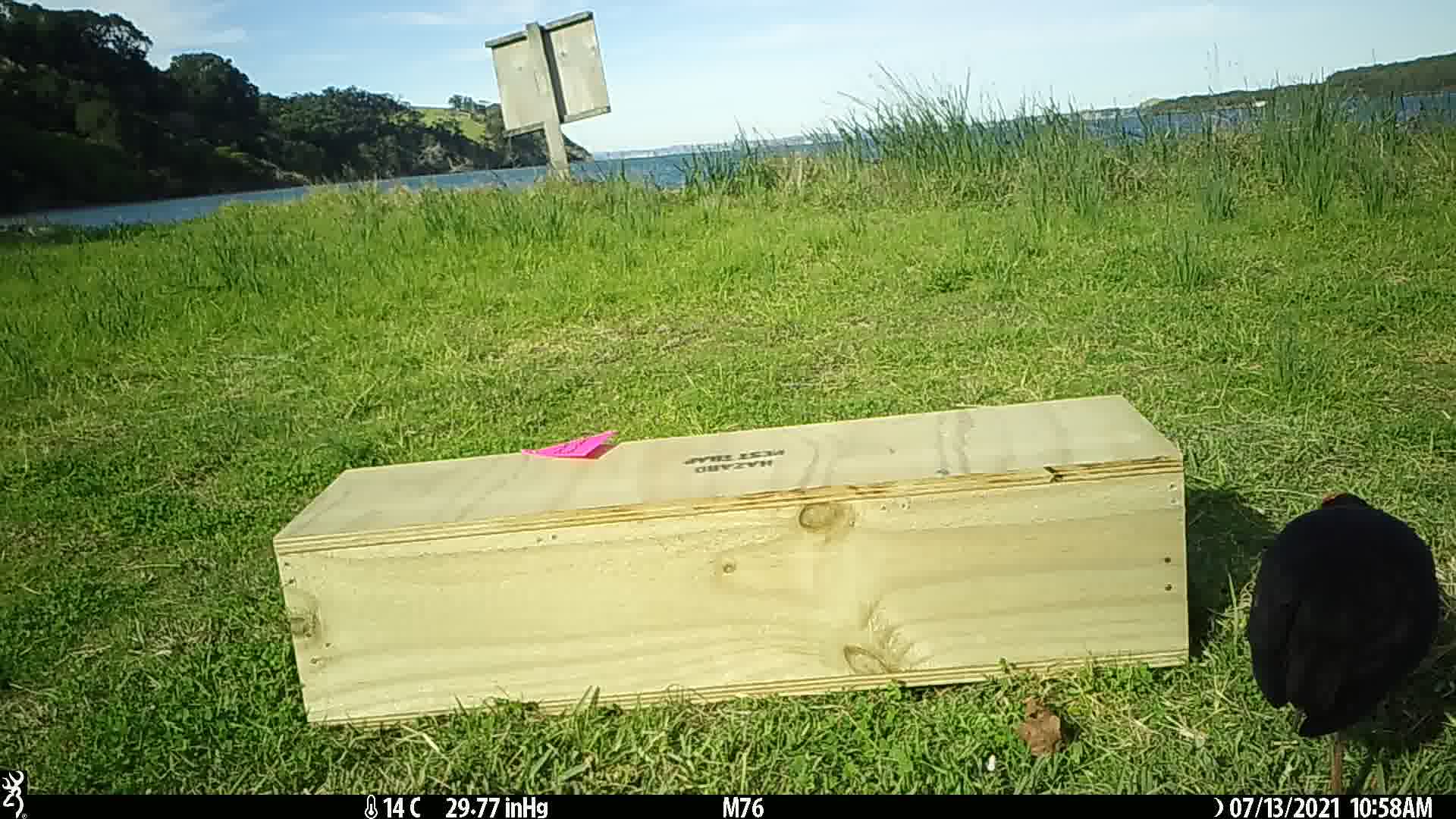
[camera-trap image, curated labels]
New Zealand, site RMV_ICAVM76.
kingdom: Animalia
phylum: Chordata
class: Aves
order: Gruiformes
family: Rallidae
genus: Porphyrio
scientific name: Porphyrio melanotus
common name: australasian swamphen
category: pukeko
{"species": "pukeko (australasian swamphen) (Porphyrio melanotus)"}